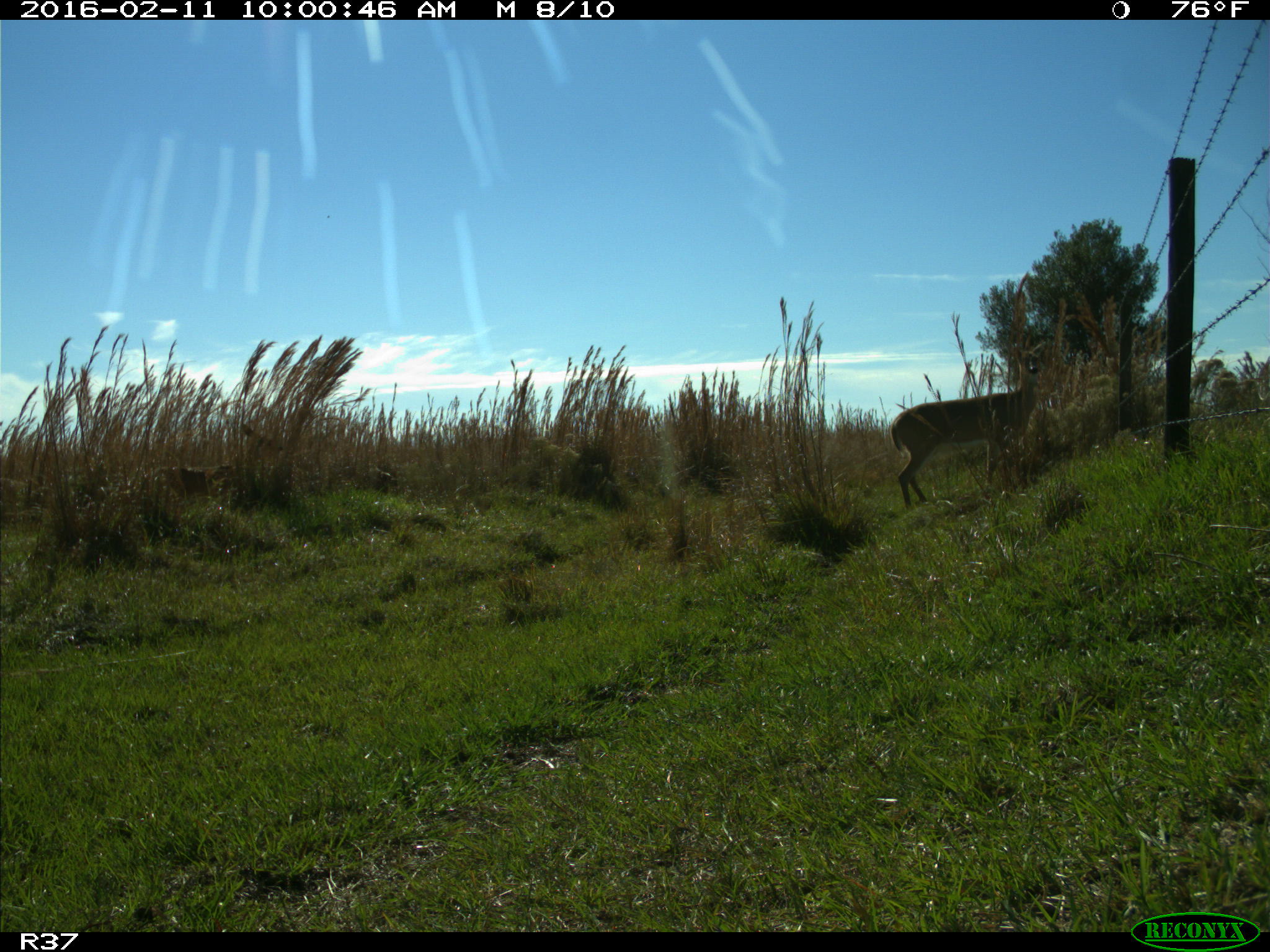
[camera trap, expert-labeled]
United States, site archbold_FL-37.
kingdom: Animalia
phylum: Chordata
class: Mammalia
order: Artiodactyla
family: Cervidae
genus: Odocoileus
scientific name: Odocoileus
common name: deer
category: unidentified deer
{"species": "unidentified deer (deer) (Odocoileus)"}